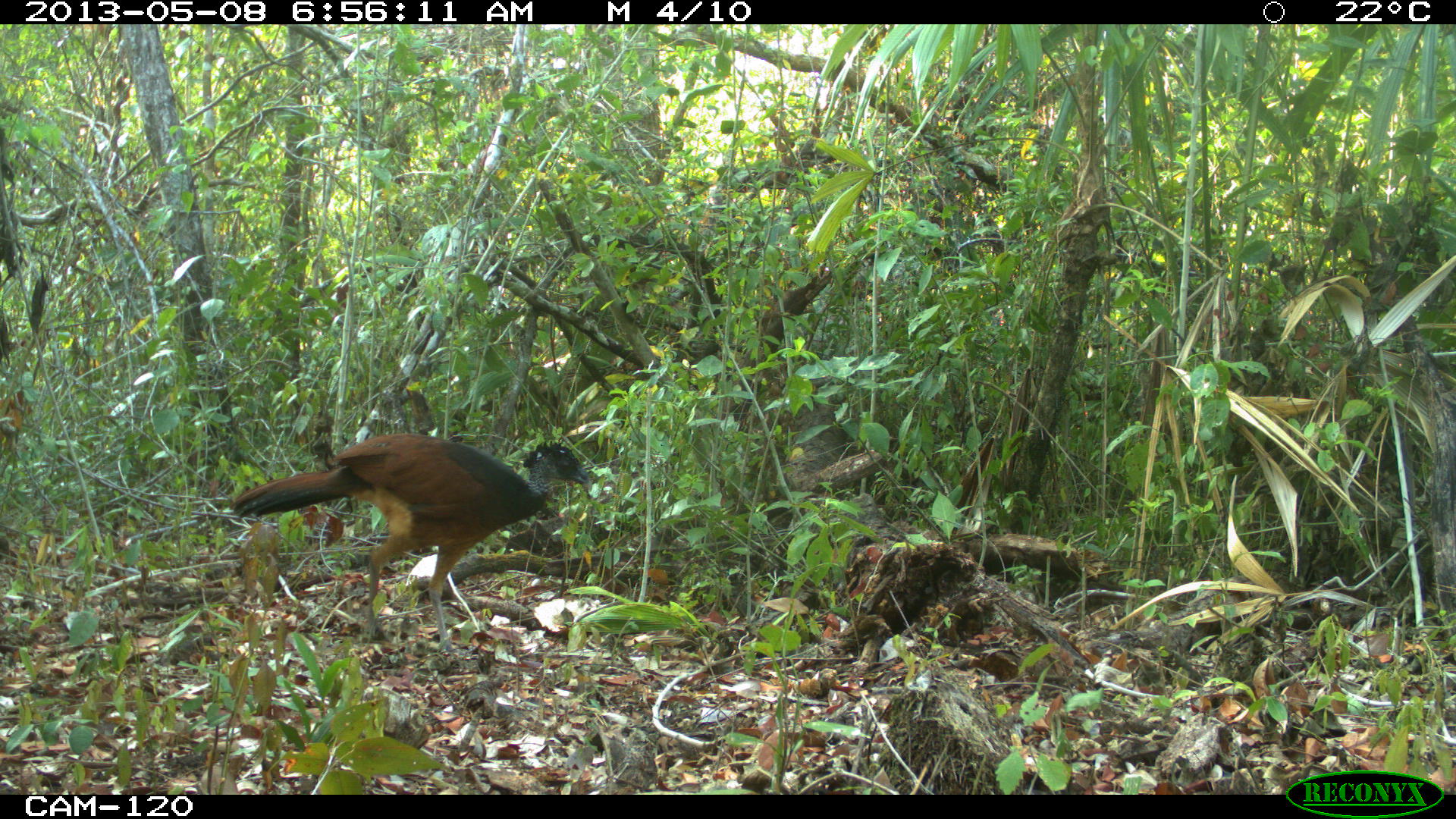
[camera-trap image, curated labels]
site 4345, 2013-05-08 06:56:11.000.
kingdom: Animalia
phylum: Chordata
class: Aves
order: Galliformes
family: Cracidae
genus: Crax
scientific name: Crax rubra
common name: great curassow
Crax rubra (great curassow), count 1, sex female.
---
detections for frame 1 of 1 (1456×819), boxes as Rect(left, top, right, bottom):
crax rubra: Rect(227, 432, 592, 659)